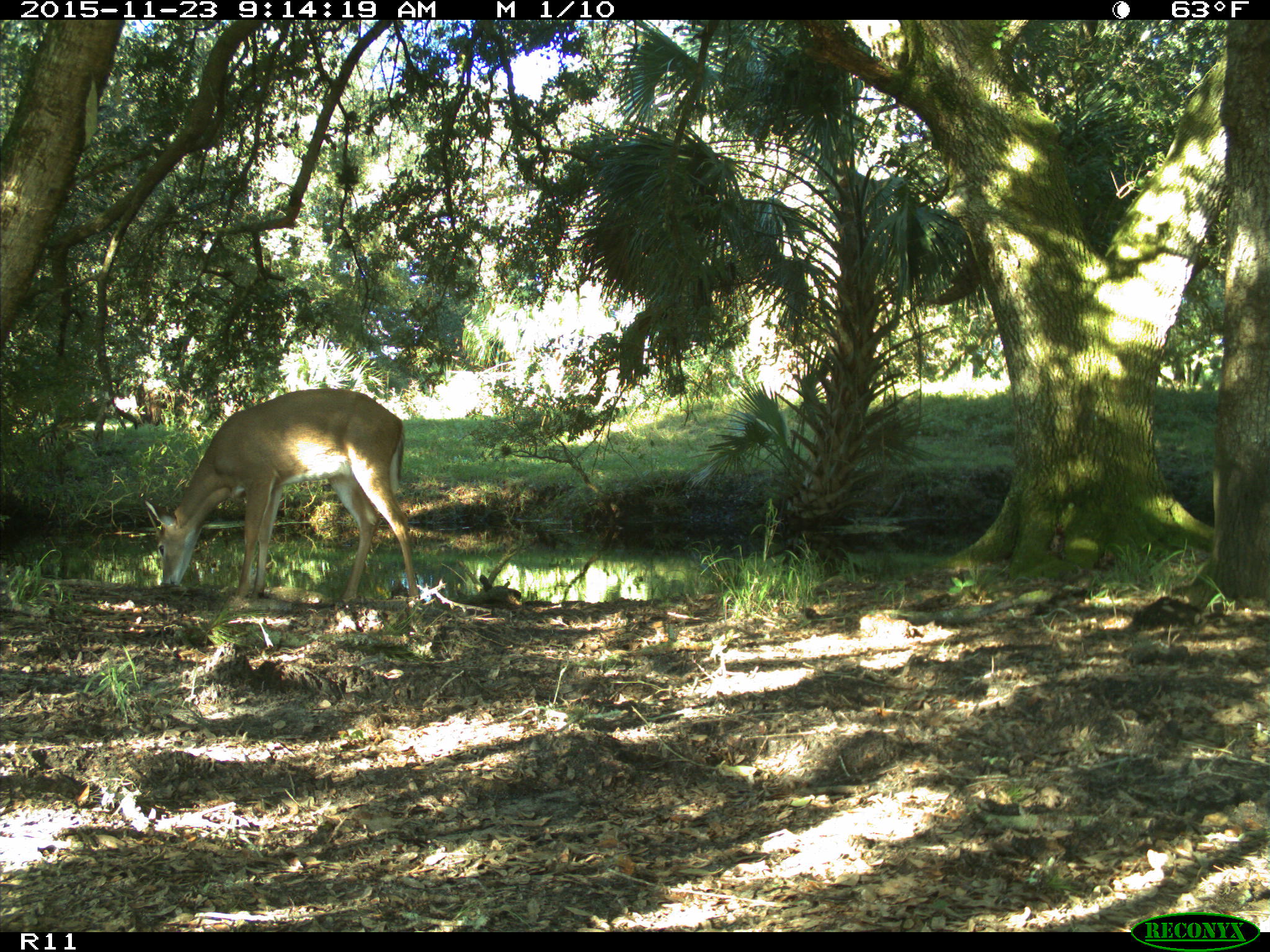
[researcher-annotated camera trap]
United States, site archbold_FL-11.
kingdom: Animalia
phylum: Chordata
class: Mammalia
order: Artiodactyla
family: Cervidae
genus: Odocoileus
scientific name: Odocoileus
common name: deer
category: unidentified deer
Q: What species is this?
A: Unidentified deer (deer) (Odocoileus).